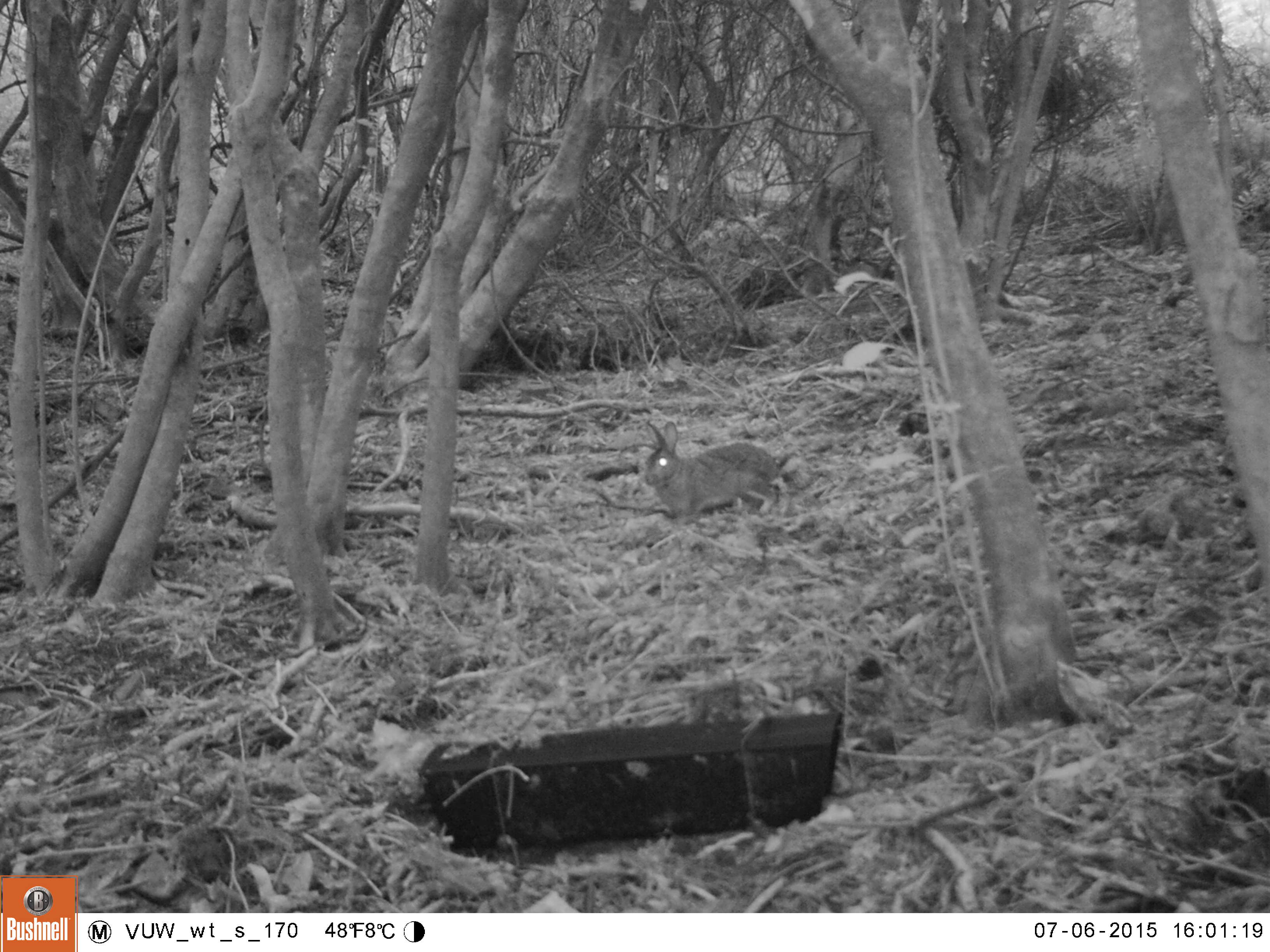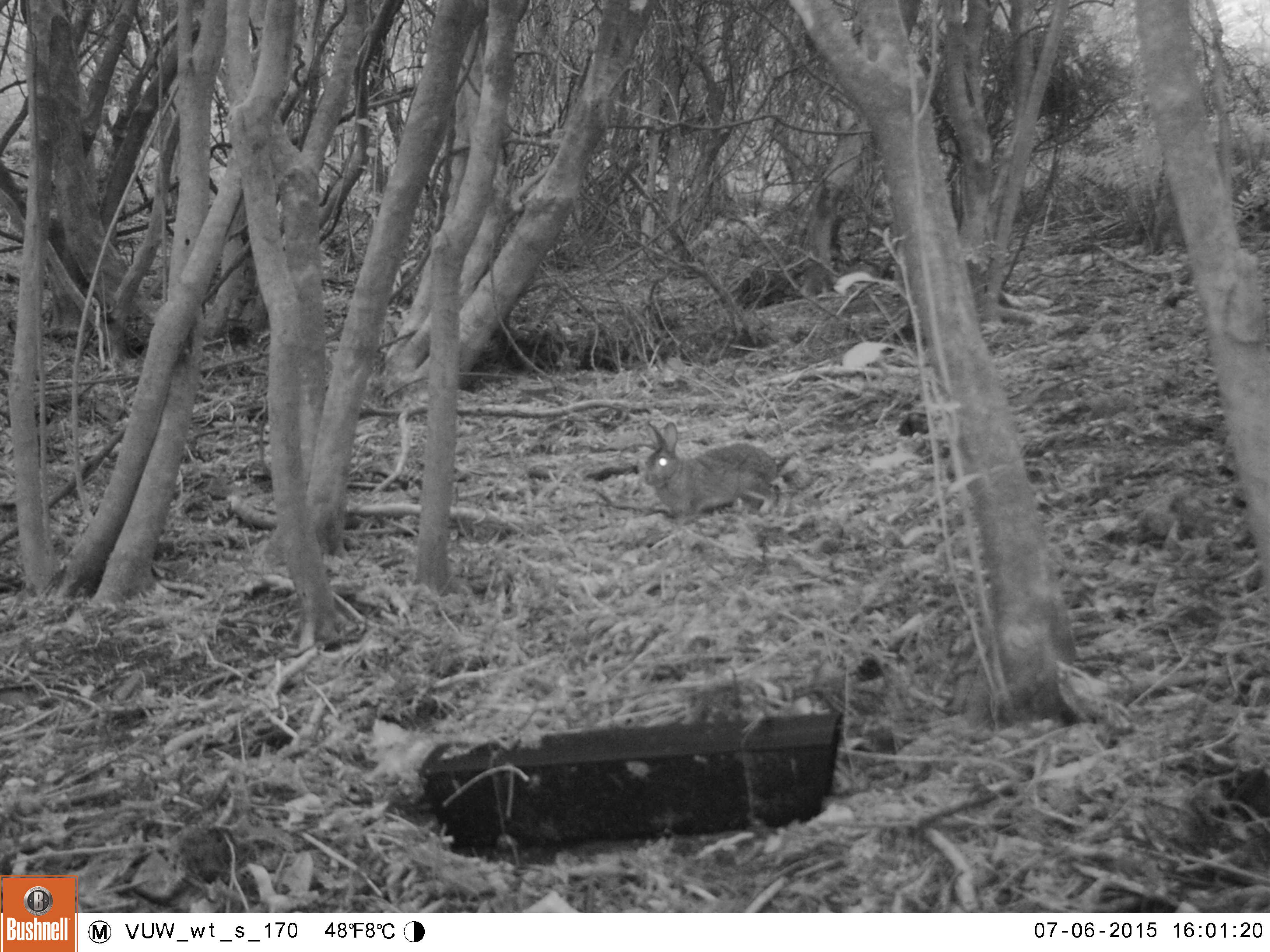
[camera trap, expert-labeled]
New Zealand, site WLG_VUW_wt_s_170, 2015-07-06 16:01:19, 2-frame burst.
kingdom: Animalia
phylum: Chordata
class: Mammalia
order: Lagomorpha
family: Leporidae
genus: Oryctolagus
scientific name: Oryctolagus cuniculus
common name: european rabbit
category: rabbit